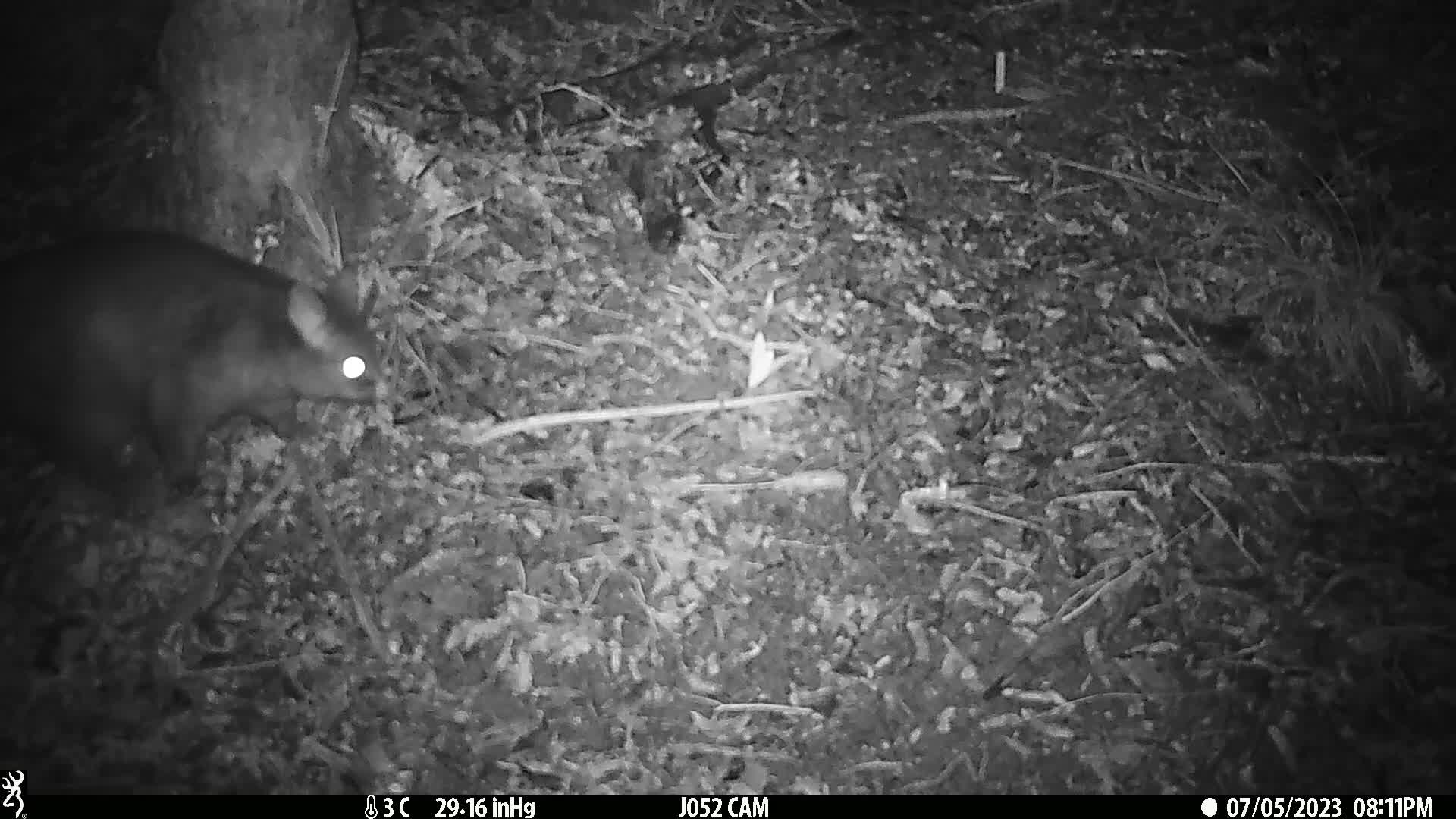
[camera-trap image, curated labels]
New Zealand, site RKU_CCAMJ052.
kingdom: Animalia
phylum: Chordata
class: Mammalia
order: Diprotodontia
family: Phalangeridae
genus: Trichosurus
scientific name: Trichosurus vulpecula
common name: common brushtail possum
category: possum